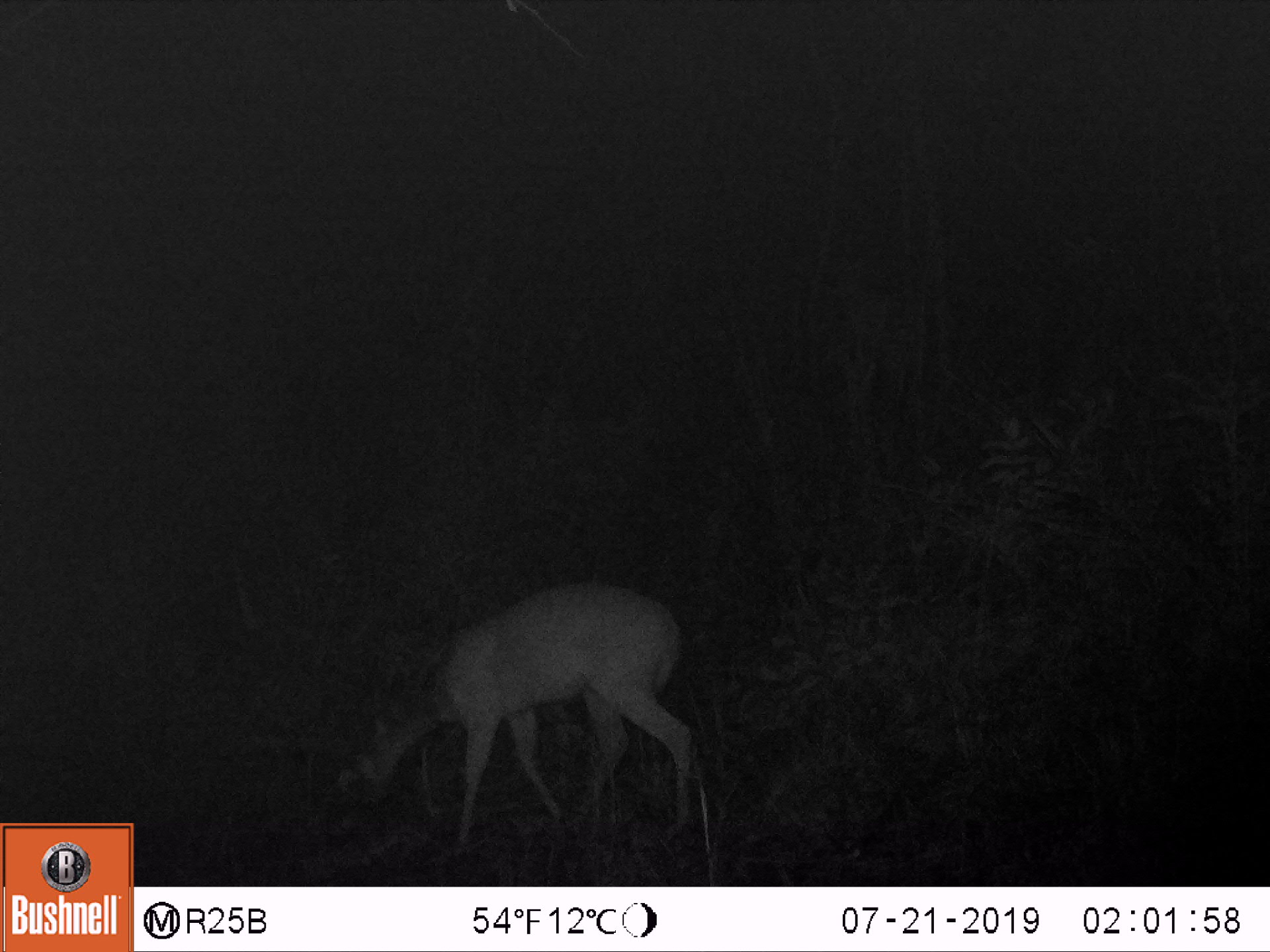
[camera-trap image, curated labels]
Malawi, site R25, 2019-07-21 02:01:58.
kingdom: Animalia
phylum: Chordata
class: Mammalia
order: Artiodactyla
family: Bovidae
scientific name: Antilopinae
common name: small antelope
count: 1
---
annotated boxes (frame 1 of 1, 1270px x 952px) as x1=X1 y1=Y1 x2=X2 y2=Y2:
small antelope: x1=309 y1=558 x2=719 y2=858